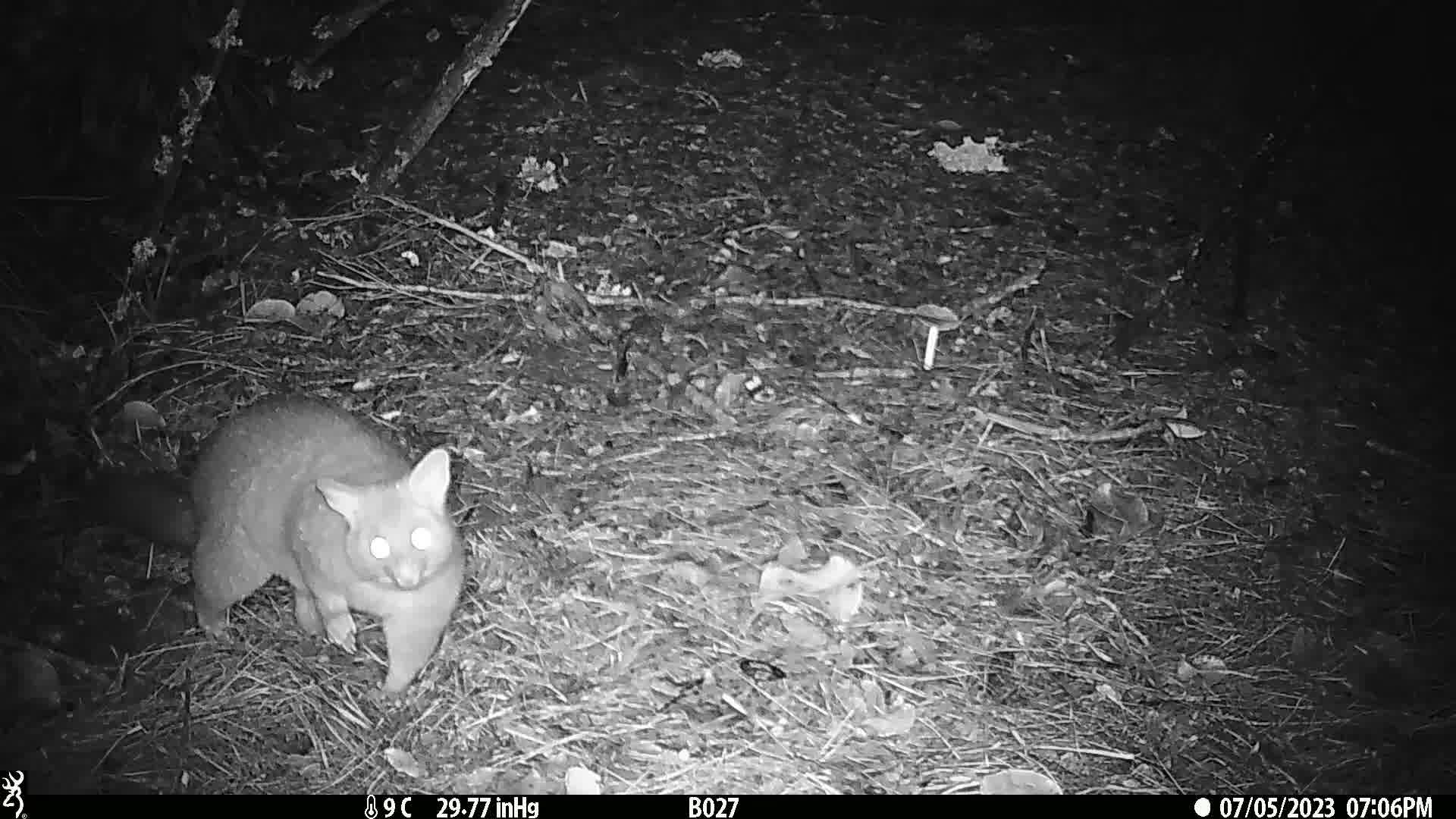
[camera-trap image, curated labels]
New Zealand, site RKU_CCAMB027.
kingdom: Animalia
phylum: Chordata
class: Mammalia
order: Diprotodontia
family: Phalangeridae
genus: Trichosurus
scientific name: Trichosurus vulpecula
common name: common brushtail possum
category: possum